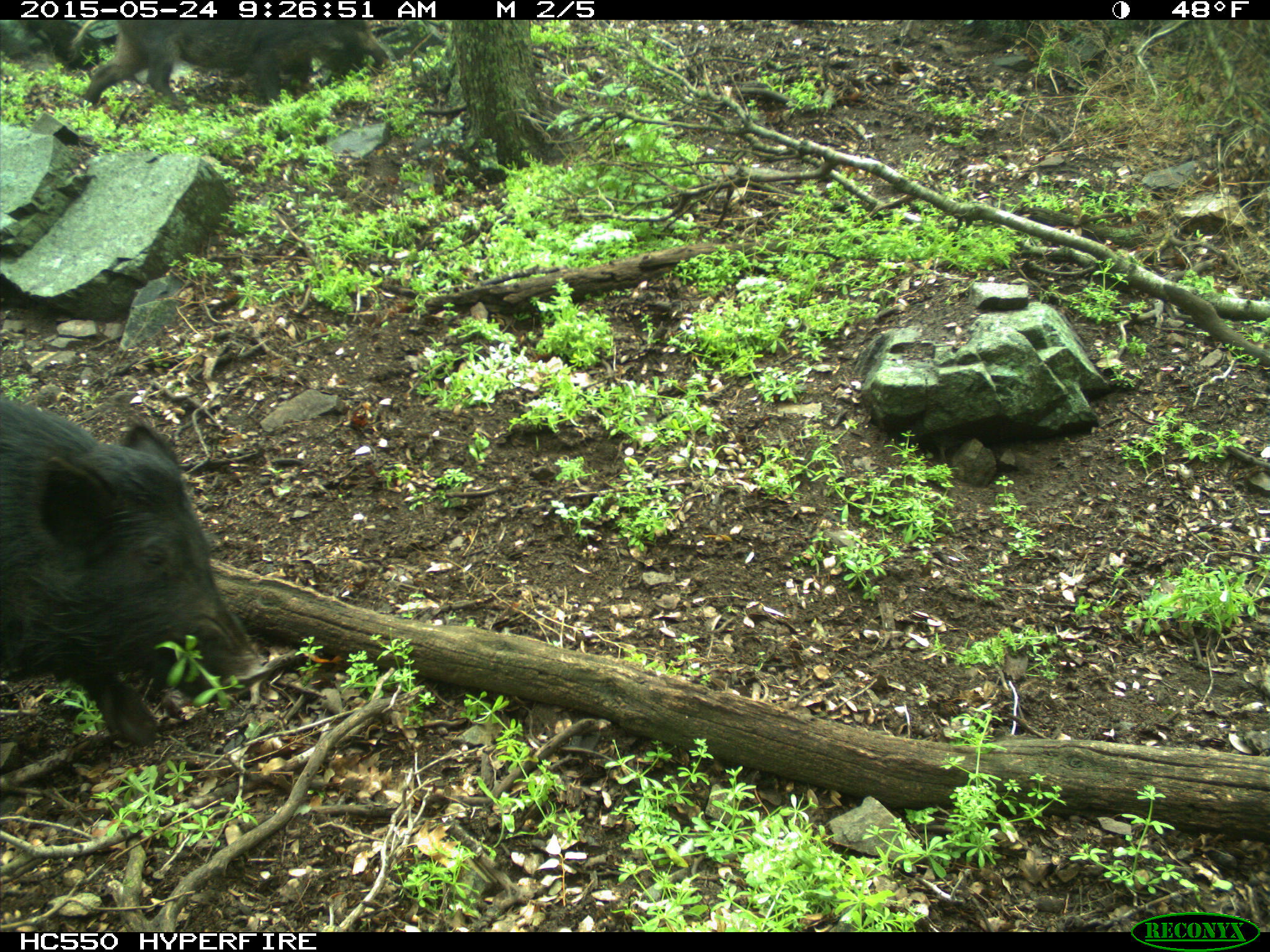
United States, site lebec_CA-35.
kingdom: Animalia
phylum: Chordata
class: Mammalia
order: Artiodactyla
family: Suidae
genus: Sus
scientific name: Sus scrofa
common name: wild boar